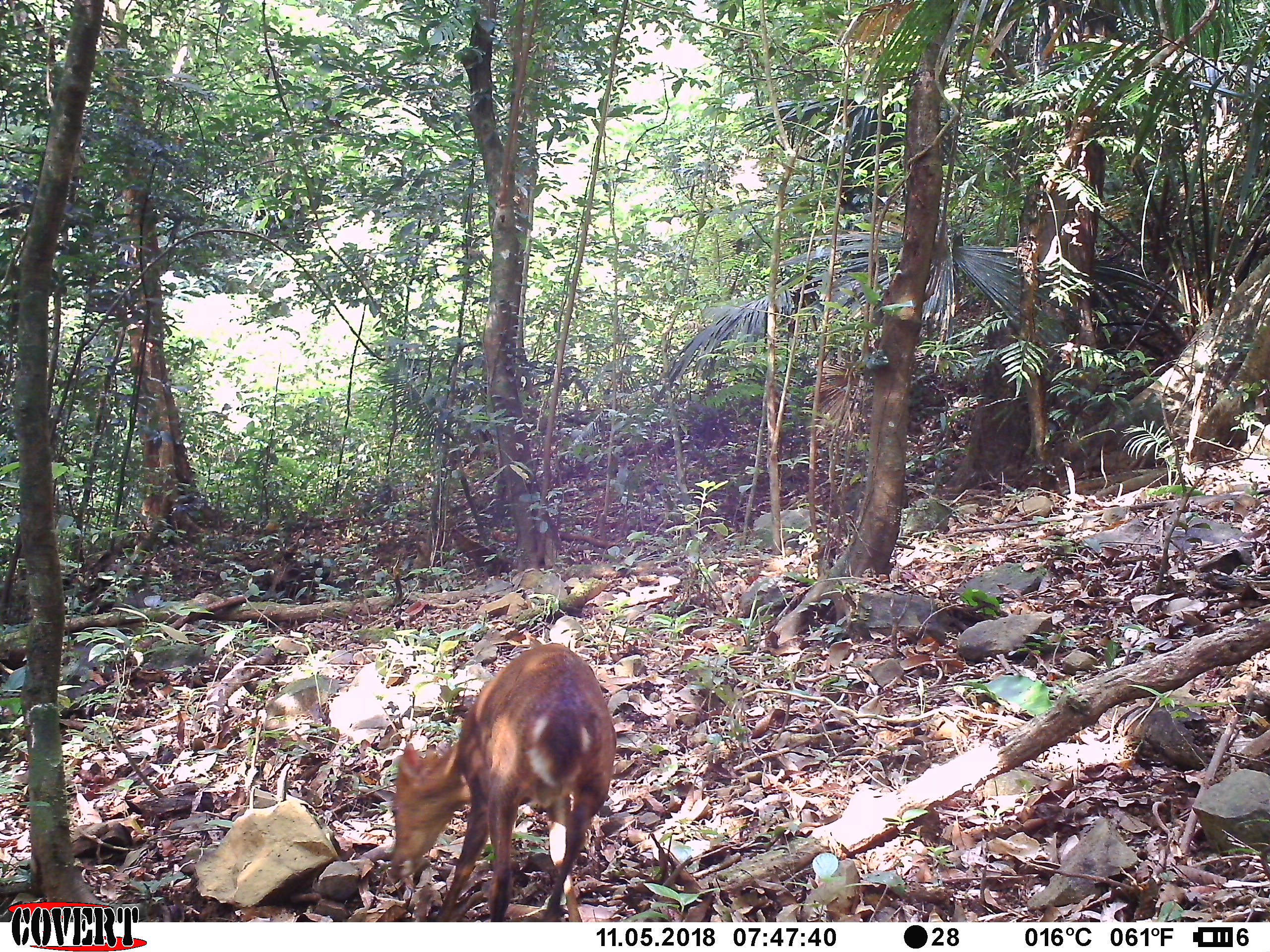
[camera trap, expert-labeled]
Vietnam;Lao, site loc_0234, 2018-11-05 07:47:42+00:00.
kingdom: Animalia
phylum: Chordata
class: Mammalia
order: Artiodactyla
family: Cervidae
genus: Muntiacus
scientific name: Muntiacus vuquangensis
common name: large-antlered muntjac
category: large antlered muntjac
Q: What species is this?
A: Large antlered muntjac (large-antlered muntjac) (Muntiacus vuquangensis).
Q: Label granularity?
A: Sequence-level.